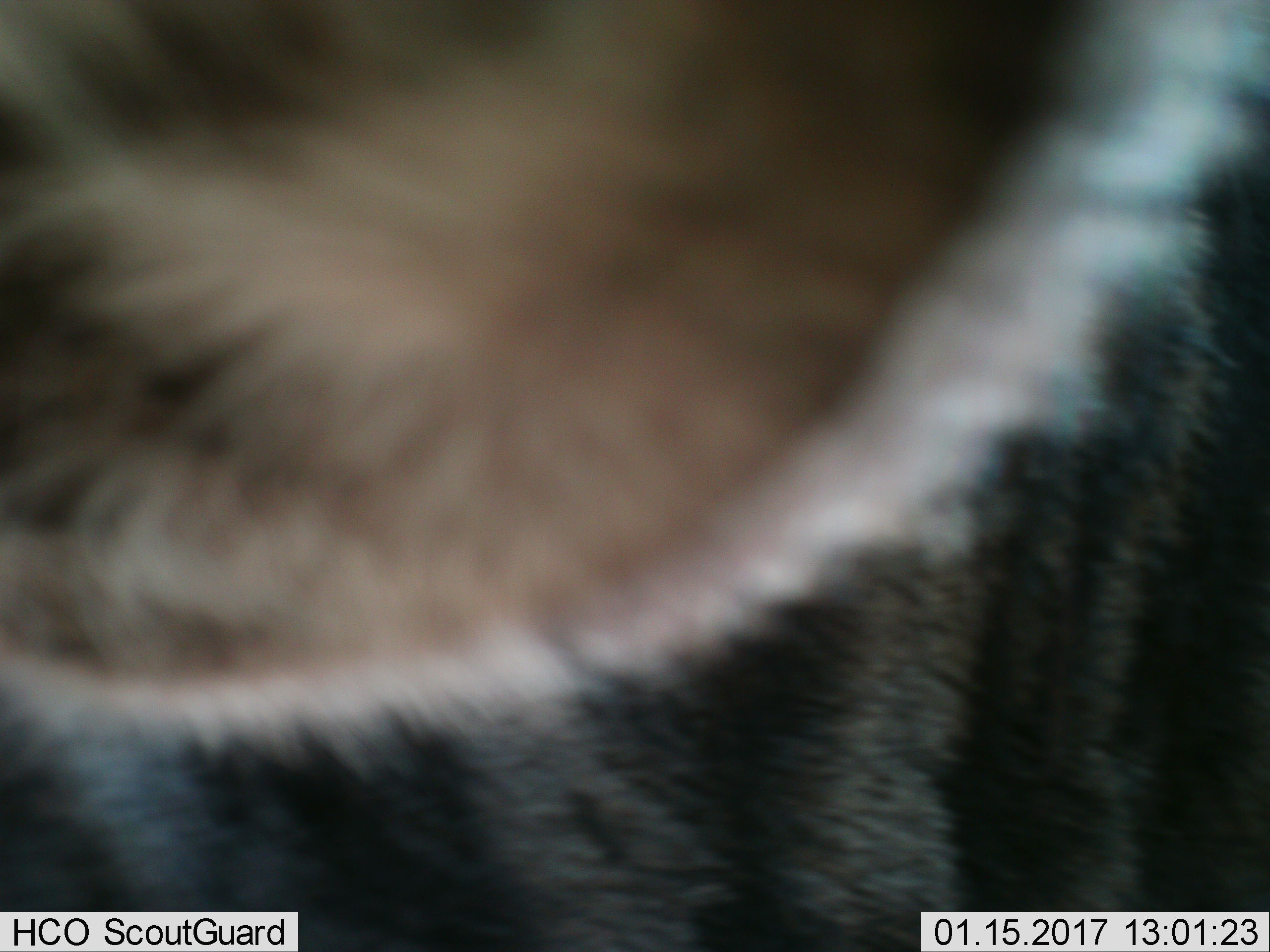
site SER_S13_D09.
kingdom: Animalia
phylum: Chordata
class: Mammalia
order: Artiodactyla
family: Bovidae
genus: Connochaetes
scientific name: Connochaetes taurinus taurinus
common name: blue wildebeest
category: wildebeestblue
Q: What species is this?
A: Wildebeestblue (blue wildebeest) (Connochaetes taurinus taurinus).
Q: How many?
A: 1.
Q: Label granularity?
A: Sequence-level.